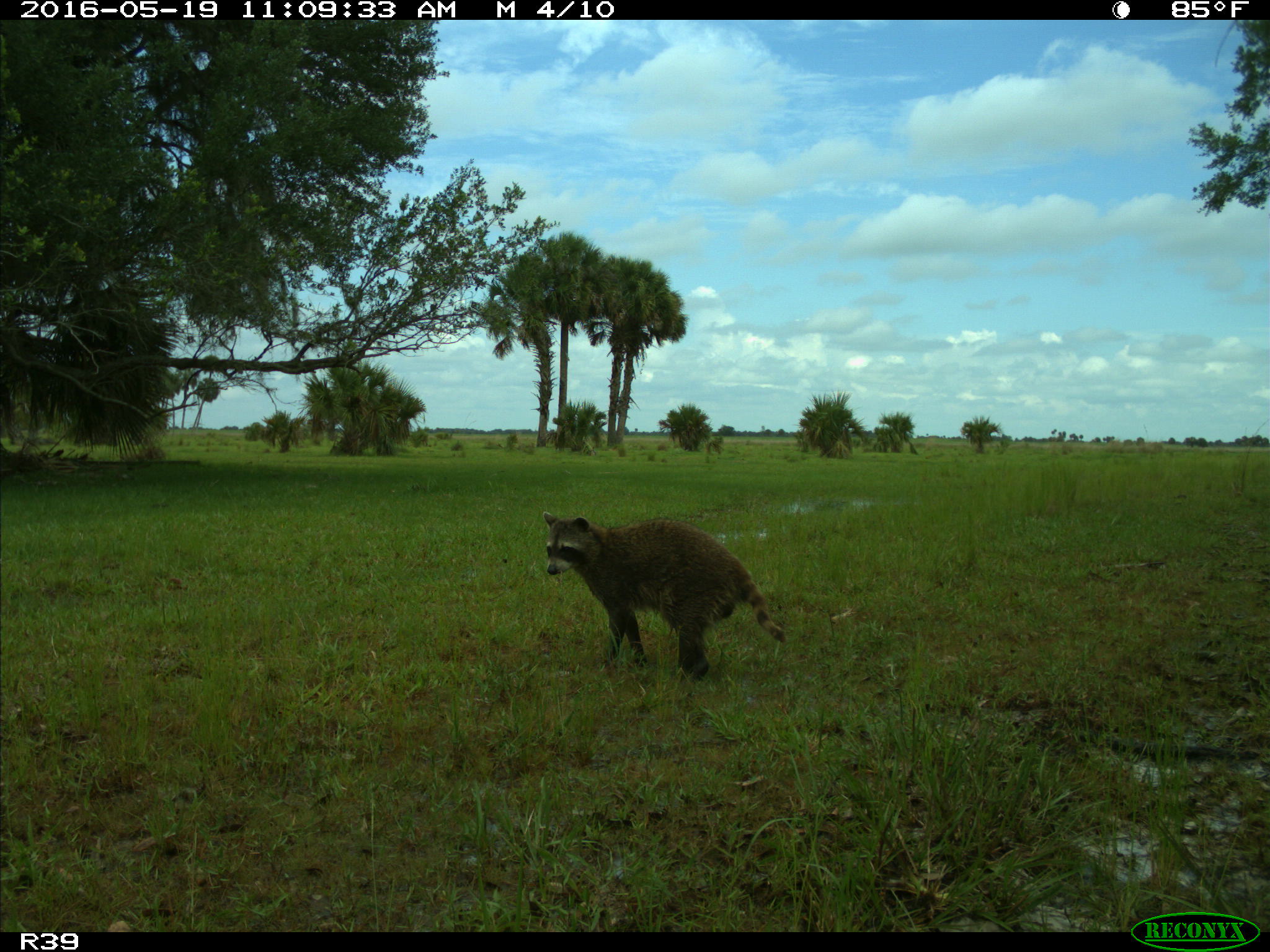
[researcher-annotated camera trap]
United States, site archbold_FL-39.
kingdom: Animalia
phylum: Chordata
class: Mammalia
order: Carnivora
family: Procyonidae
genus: Procyon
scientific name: Procyon lotor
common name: common raccoon